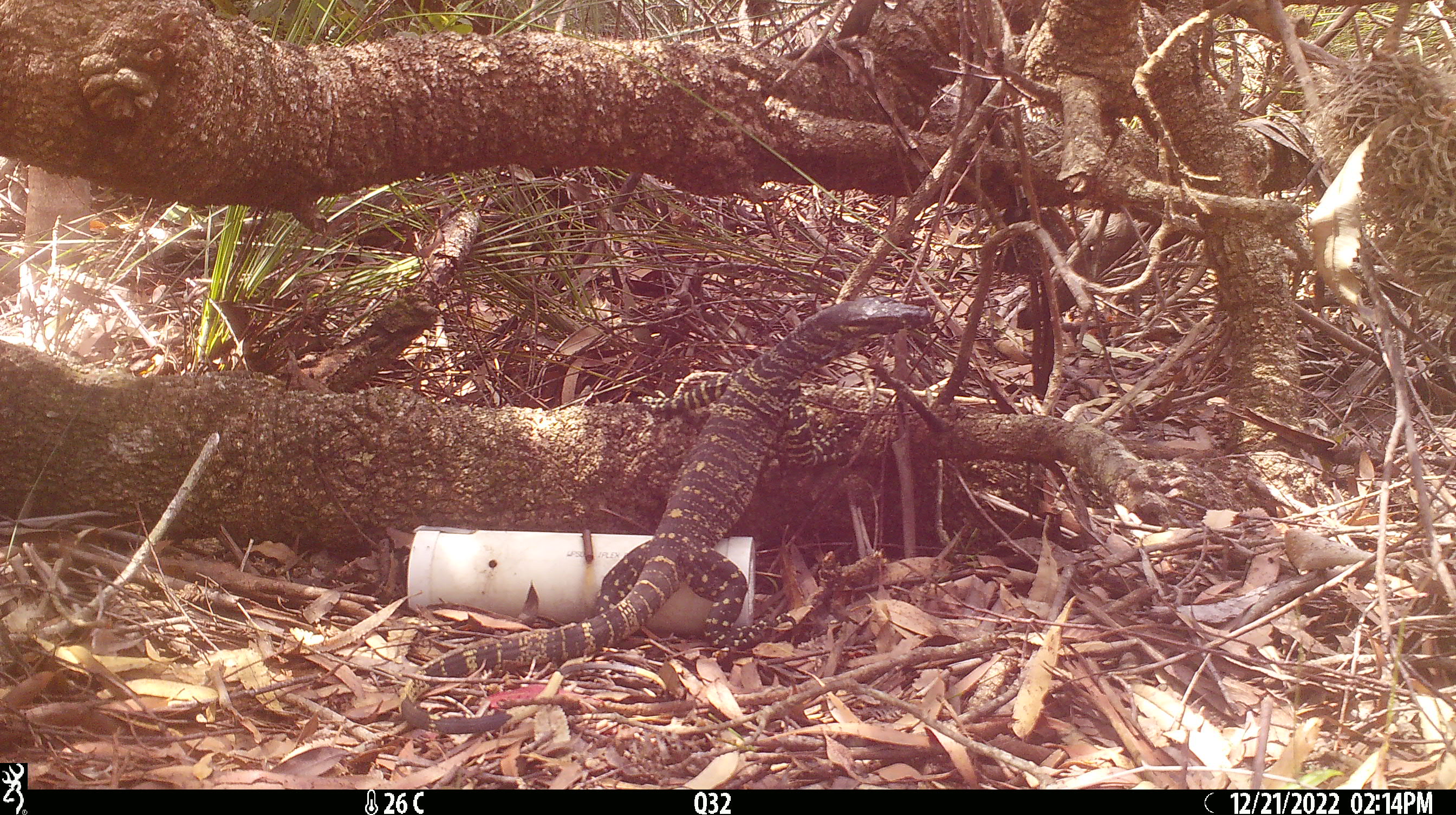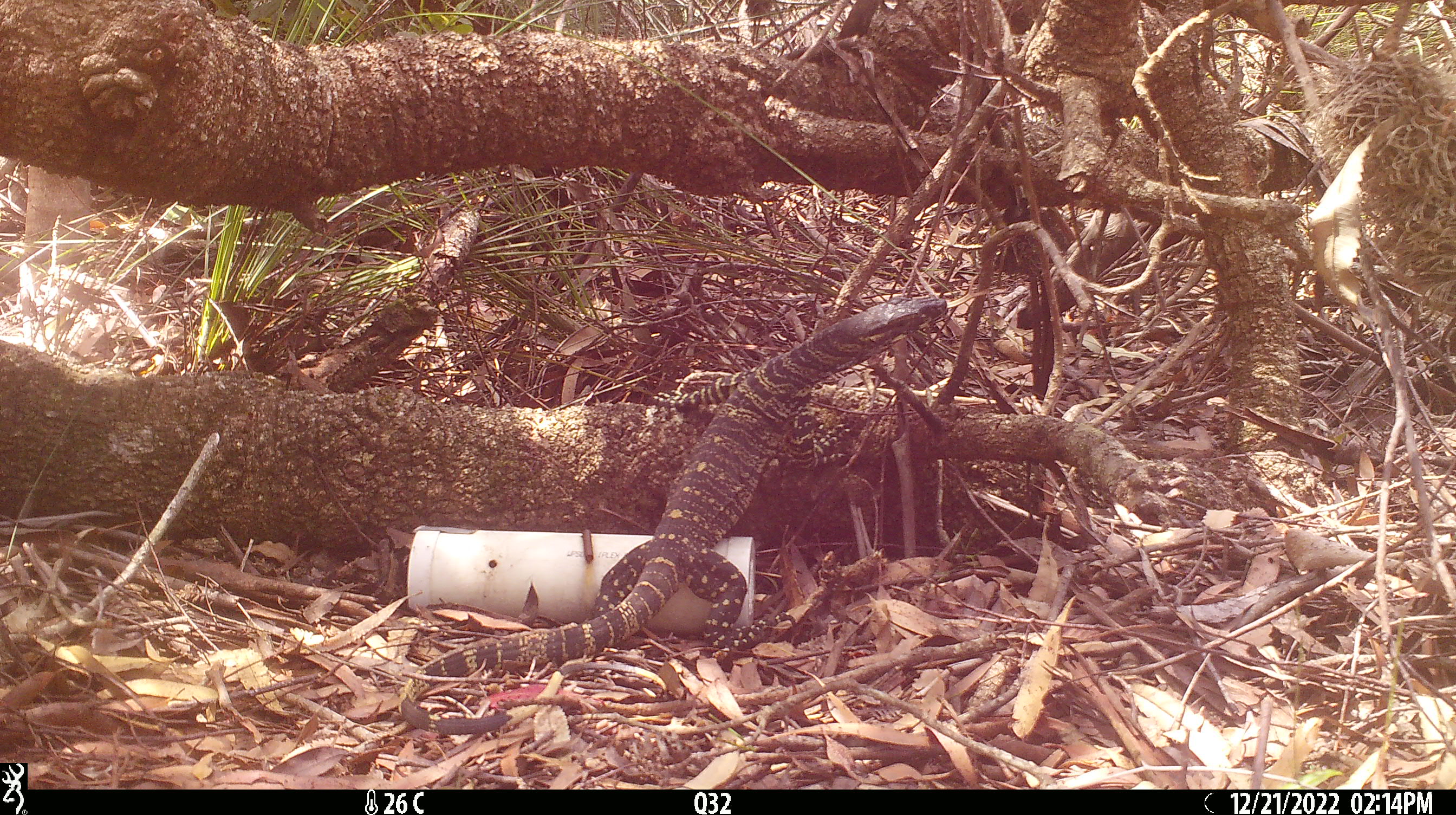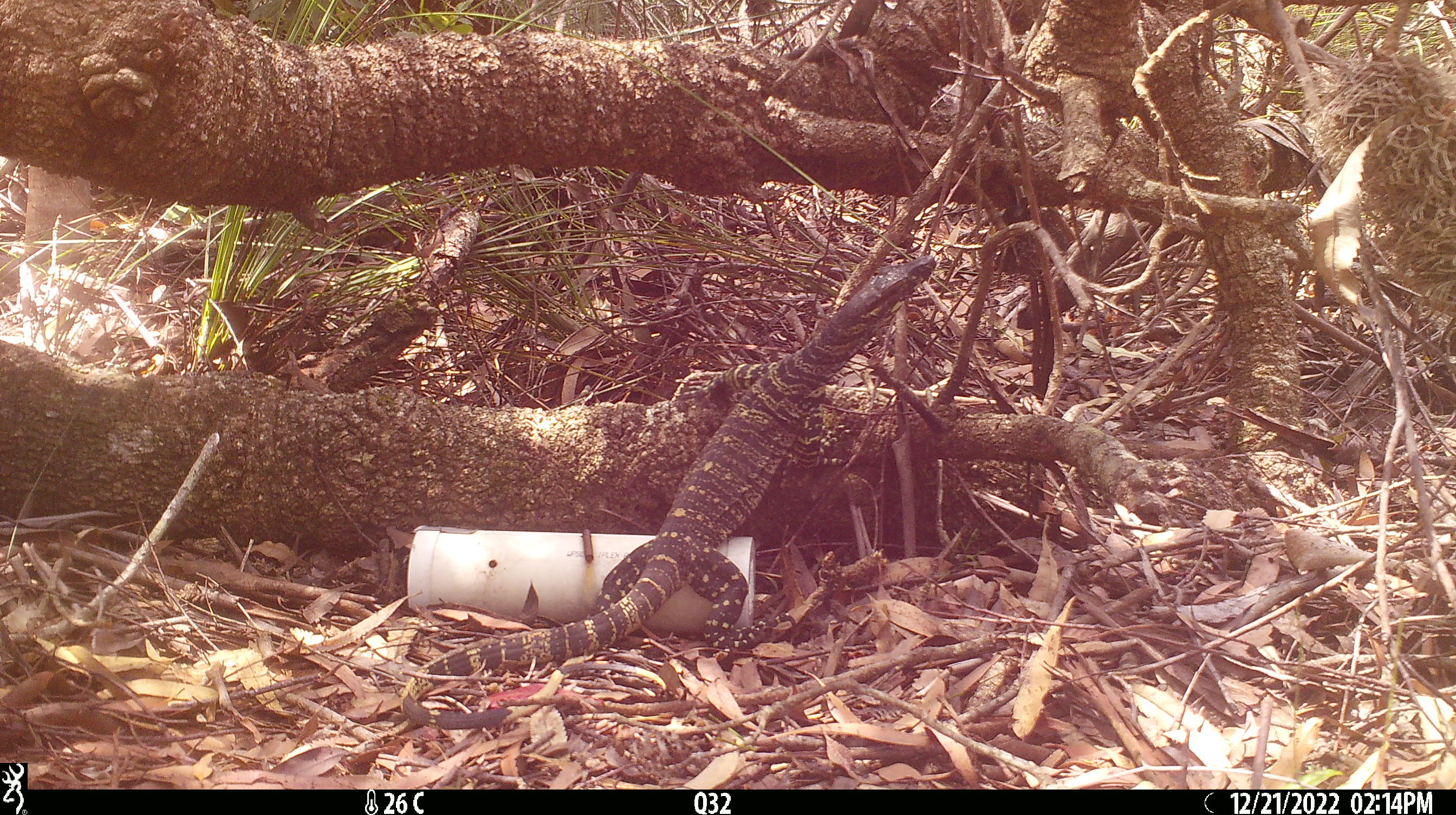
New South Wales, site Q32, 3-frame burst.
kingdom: Animalia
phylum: Chordata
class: Reptilia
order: Squamata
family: Varanidae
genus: Varanus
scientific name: Varanus varius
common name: lace monitor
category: goanna